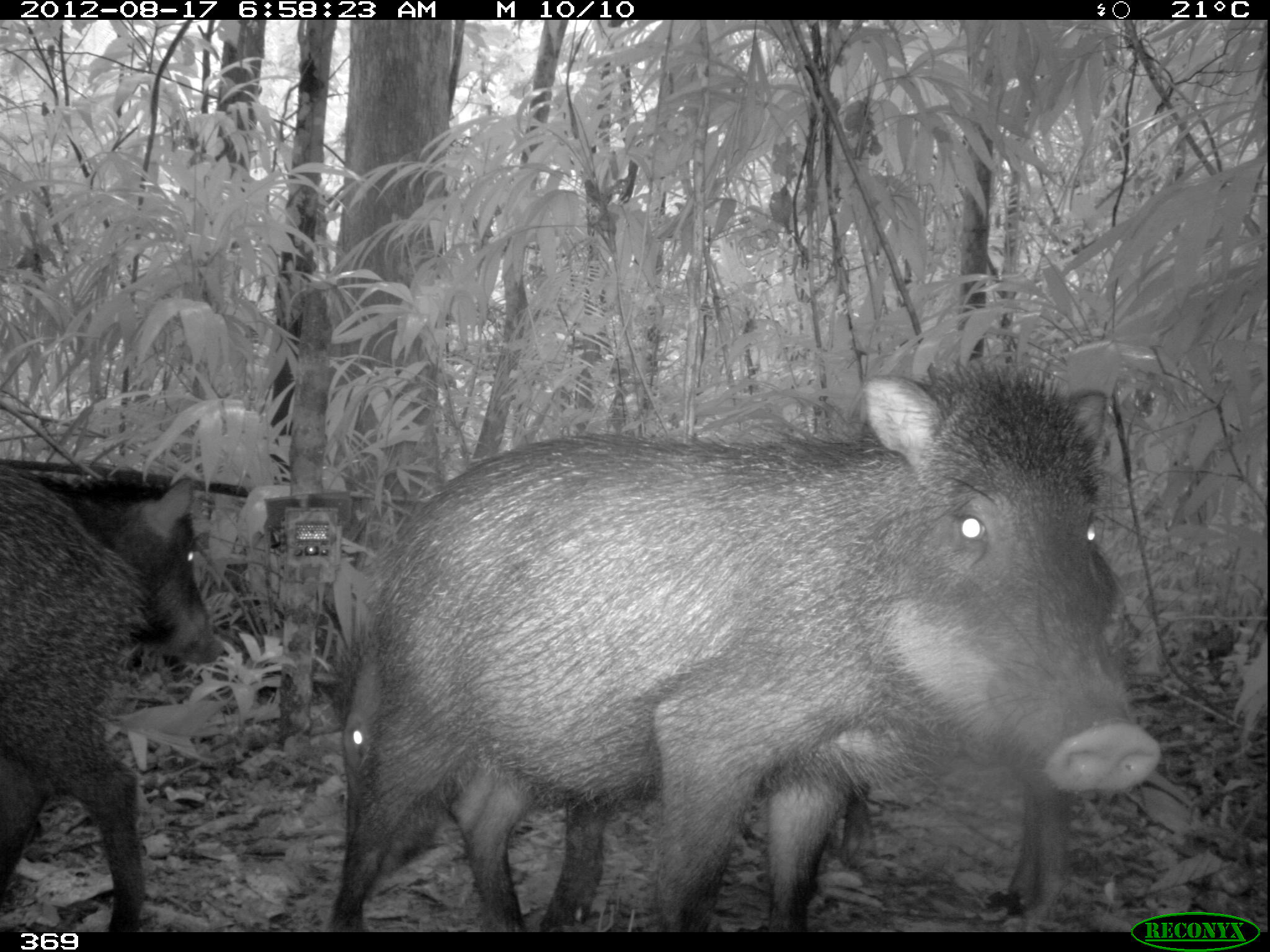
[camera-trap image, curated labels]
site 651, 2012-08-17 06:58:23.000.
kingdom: Animalia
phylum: Chordata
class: Mammalia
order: Artiodactyla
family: Tayassuidae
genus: Tayassu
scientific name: Tayassu pecari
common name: white-lipped peccary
Tayassu pecari (white-lipped peccary).